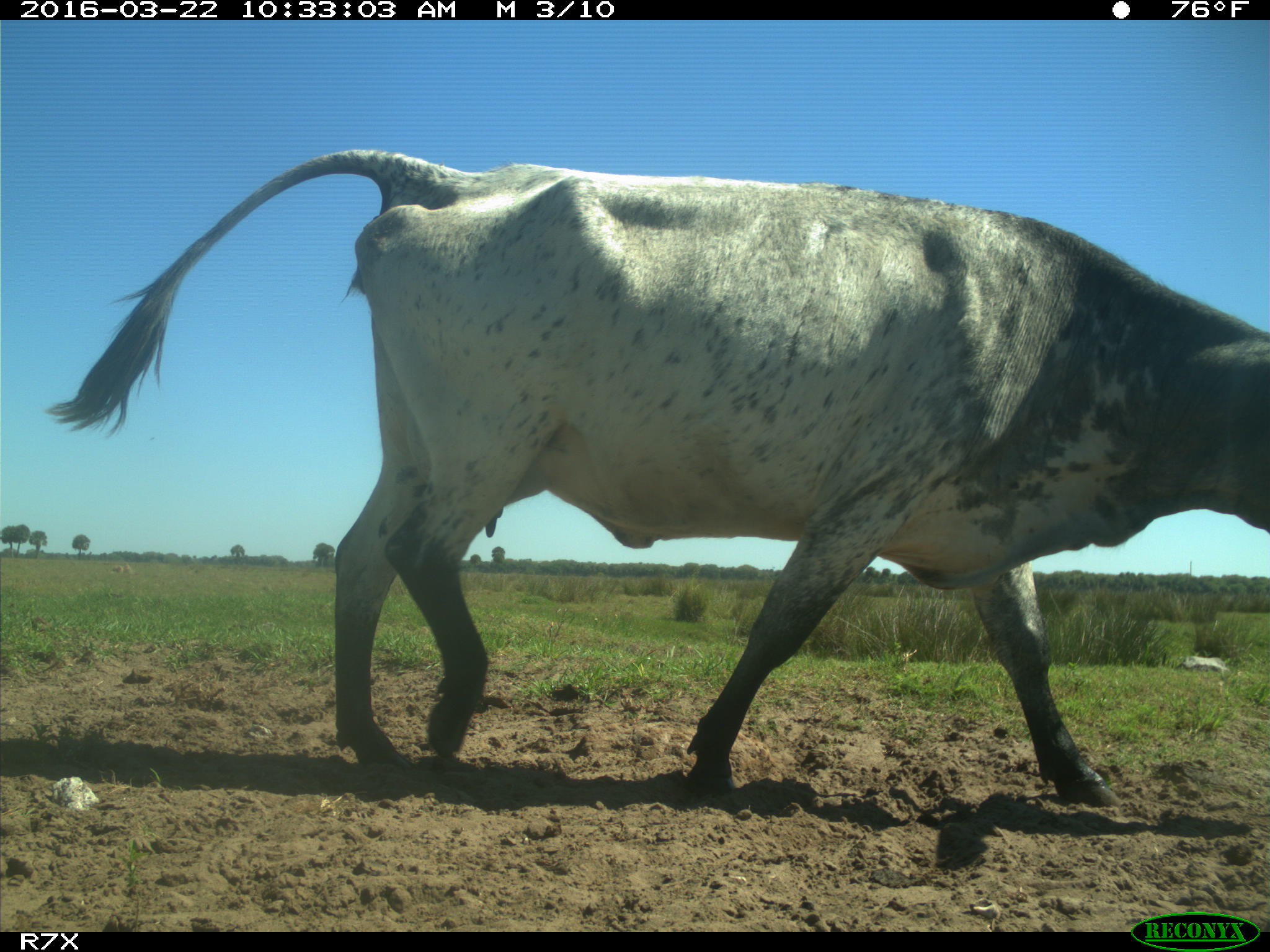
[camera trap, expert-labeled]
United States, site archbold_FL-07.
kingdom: Animalia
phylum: Chordata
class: Mammalia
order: Artiodactyla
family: Bovidae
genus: Bos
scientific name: Bos taurus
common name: domestic cow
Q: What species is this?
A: Bos taurus (domestic cow).